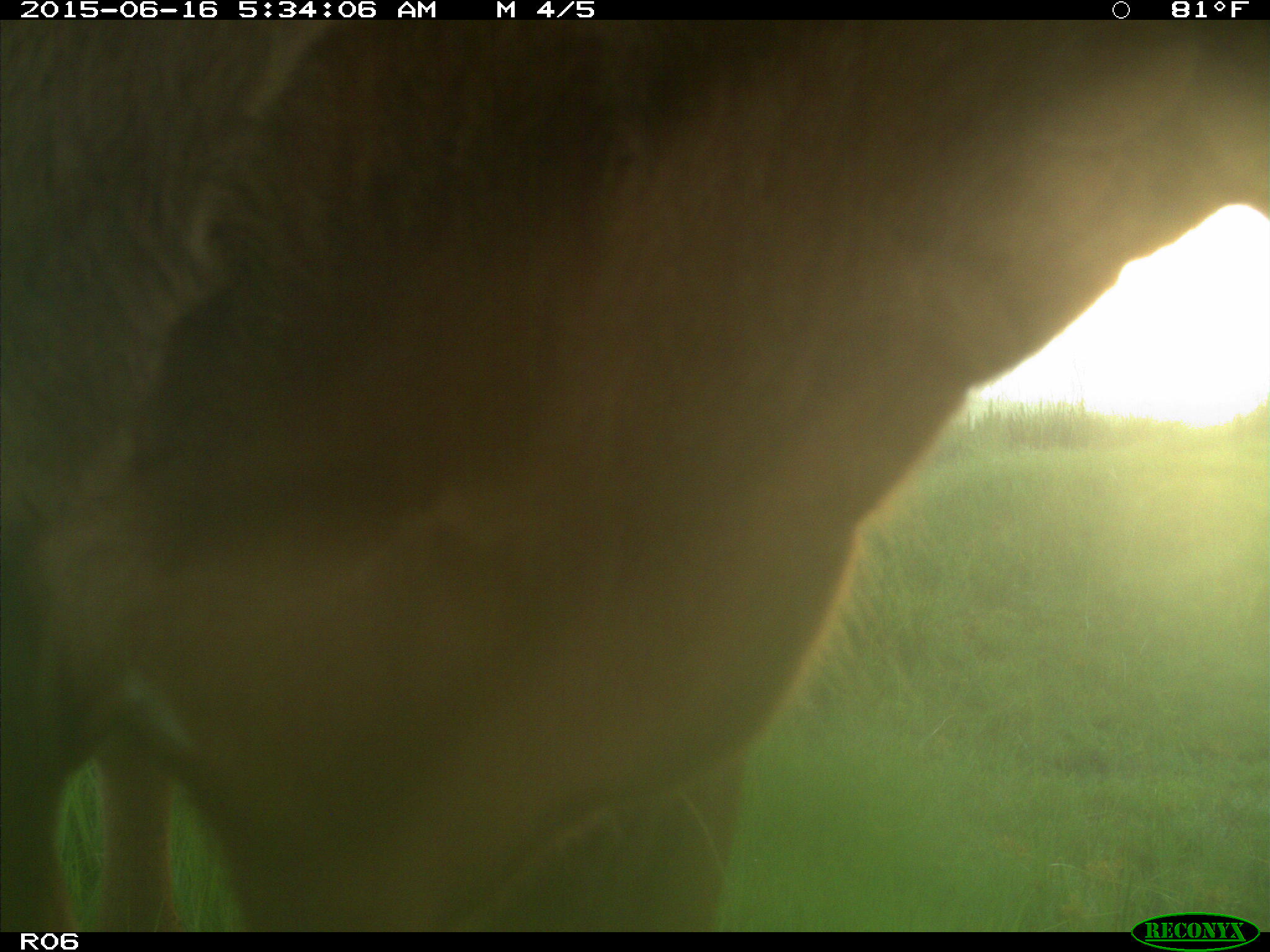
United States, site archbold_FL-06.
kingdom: Animalia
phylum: Chordata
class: Mammalia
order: Artiodactyla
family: Bovidae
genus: Bos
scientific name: Bos taurus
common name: domestic cow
Bos taurus (domestic cow).